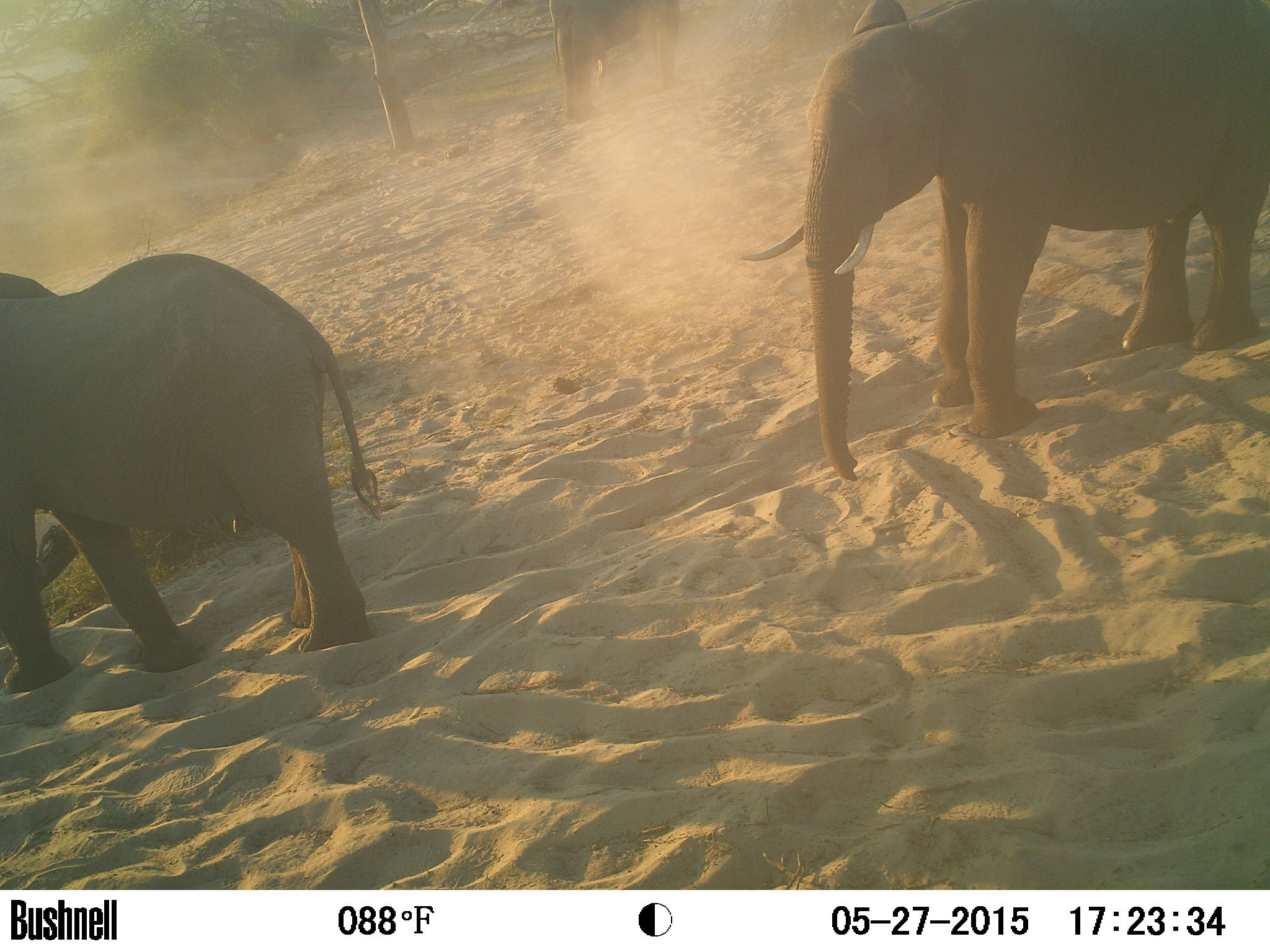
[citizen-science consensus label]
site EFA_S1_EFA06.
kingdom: Animalia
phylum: Chordata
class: Mammalia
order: Proboscidea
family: Elephantidae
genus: Loxodonta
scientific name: Loxodonta africana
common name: african bush elephant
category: elephant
Elephant (african bush elephant) (Loxodonta africana), count 2. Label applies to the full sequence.